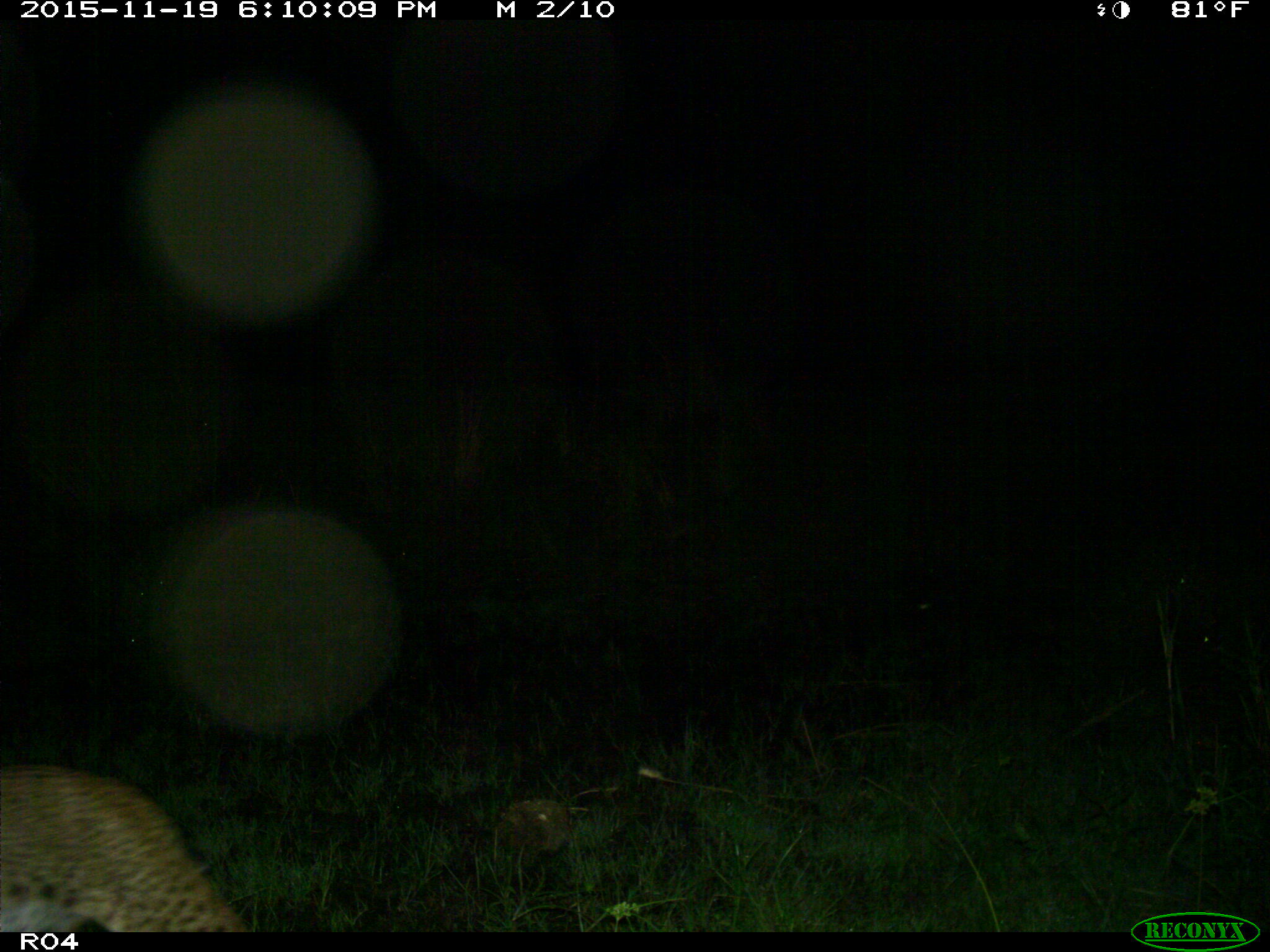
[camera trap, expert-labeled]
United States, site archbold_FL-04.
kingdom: Animalia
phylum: Chordata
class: Mammalia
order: Carnivora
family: Felidae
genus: Lynx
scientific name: Lynx rufus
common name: bobcat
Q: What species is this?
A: Lynx rufus (bobcat).